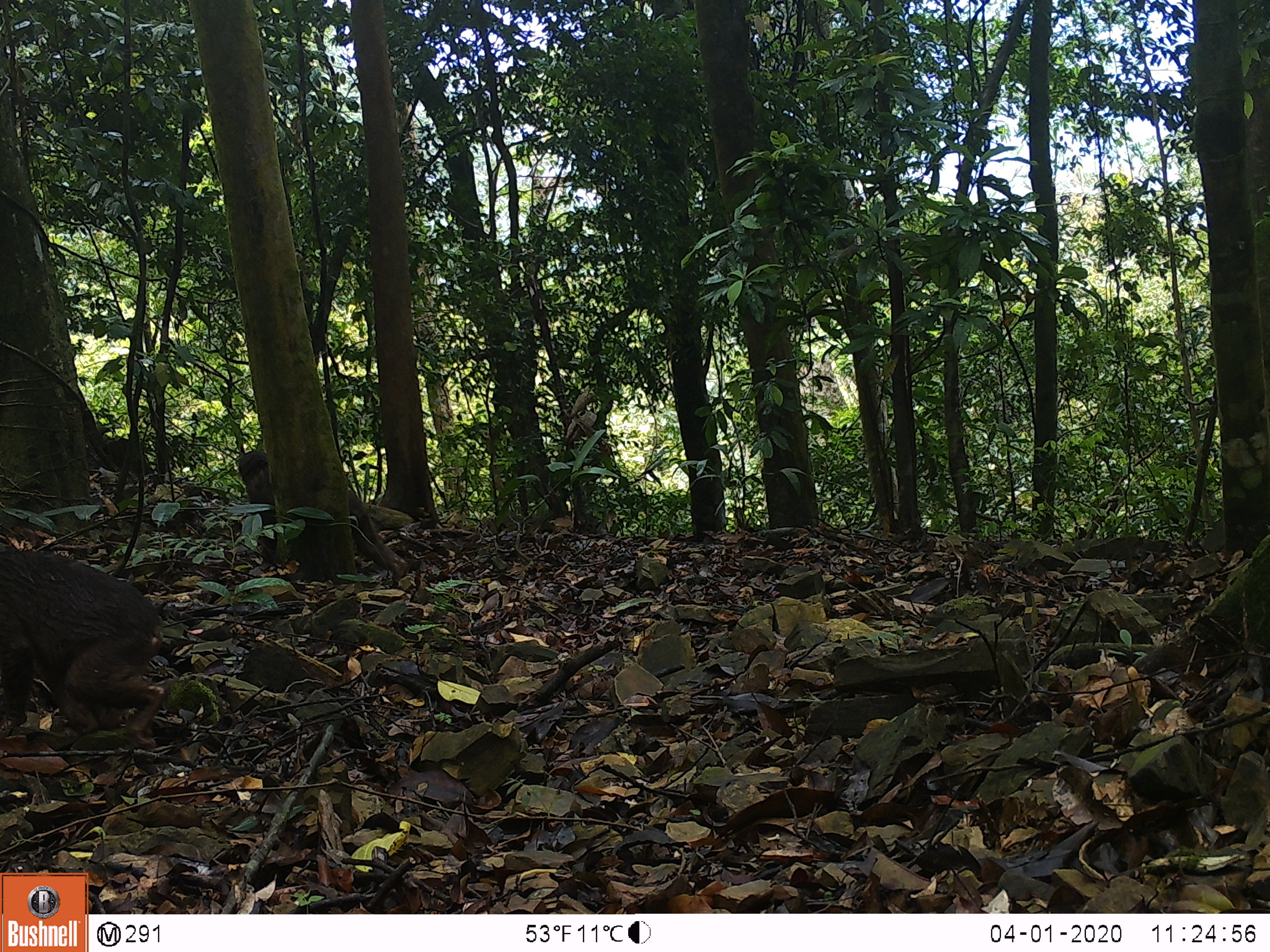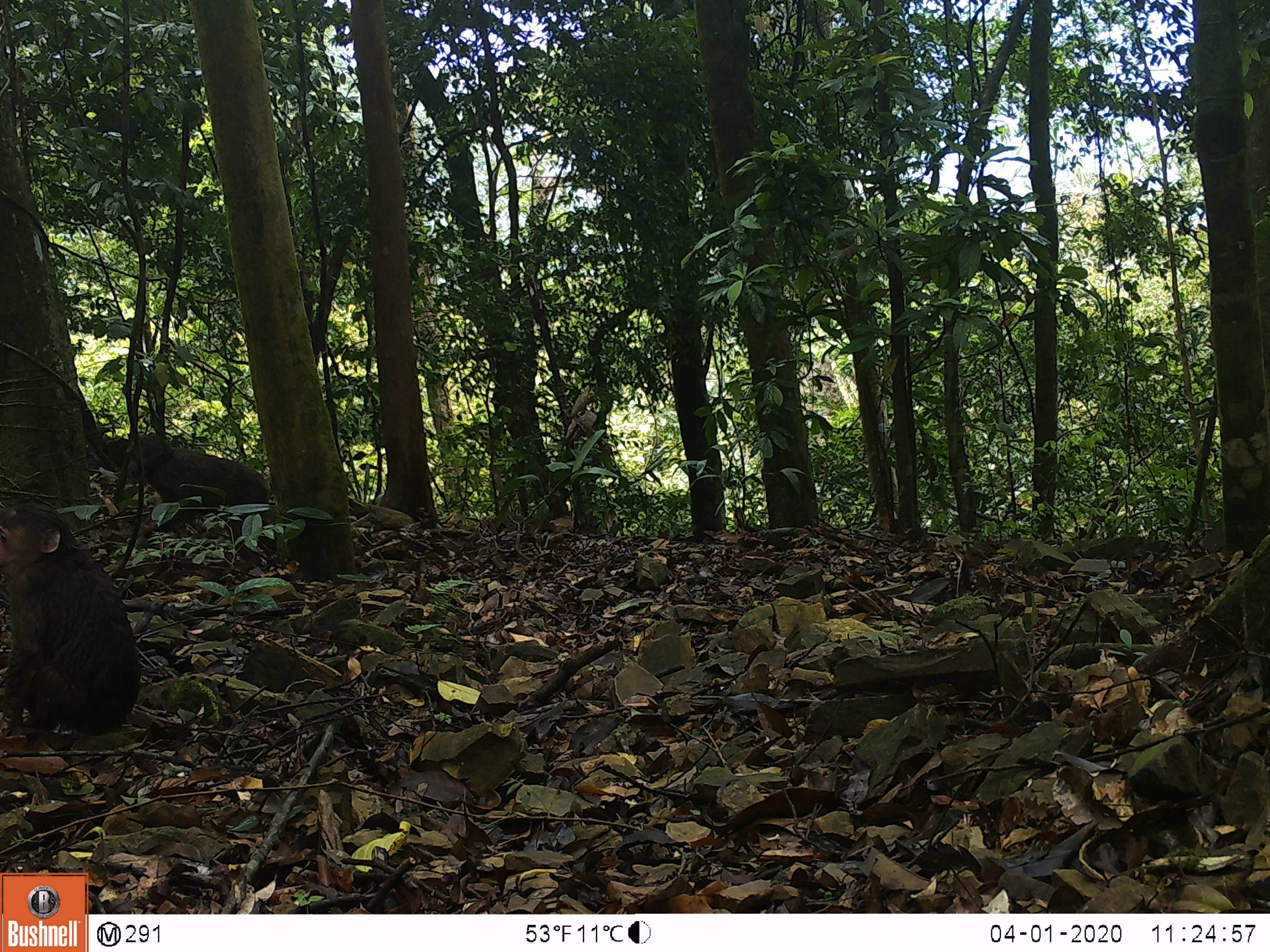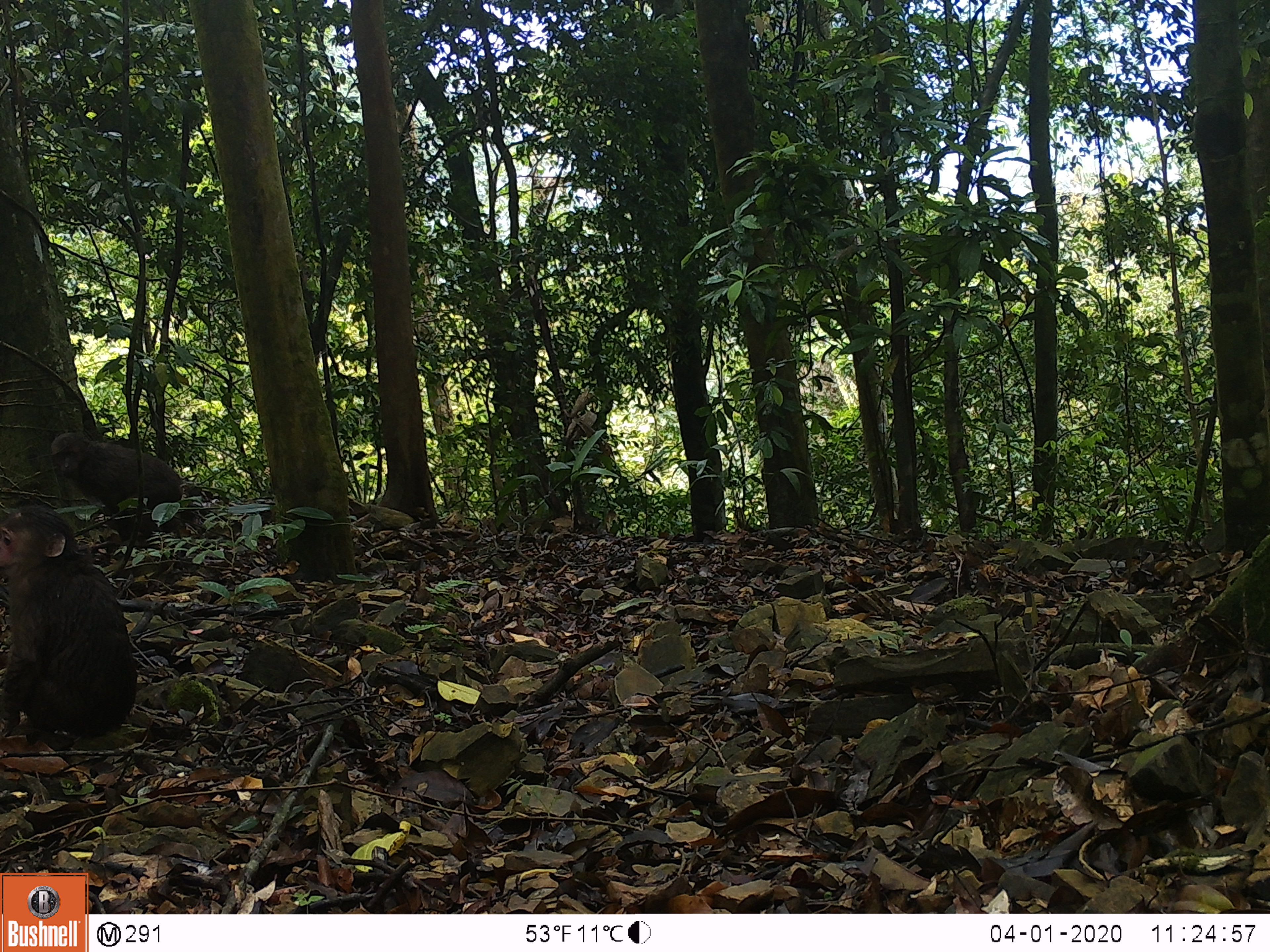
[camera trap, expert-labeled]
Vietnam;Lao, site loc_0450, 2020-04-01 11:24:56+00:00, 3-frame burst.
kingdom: Animalia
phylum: Chordata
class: Mammalia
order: Primates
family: Cercopithecidae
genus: Macaca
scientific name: Macaca arctoides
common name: stump-tailed macaque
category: stump tailed macaque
Stump tailed macaque (stump-tailed macaque) (Macaca arctoides). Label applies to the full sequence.